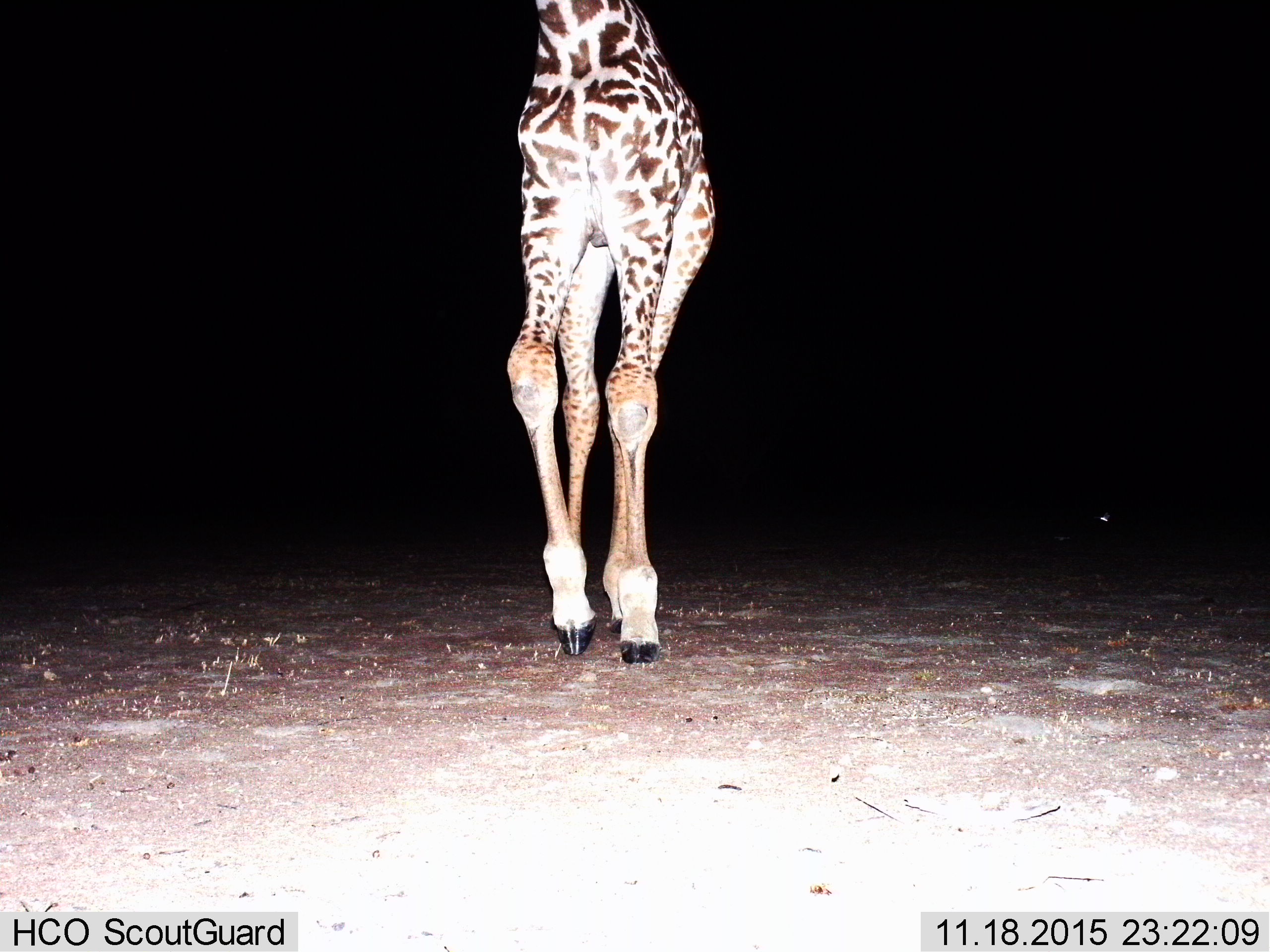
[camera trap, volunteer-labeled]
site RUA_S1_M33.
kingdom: Animalia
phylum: Chordata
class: Mammalia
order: Artiodactyla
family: Giraffidae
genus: Giraffa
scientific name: Giraffa camelopardalis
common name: giraffe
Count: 1.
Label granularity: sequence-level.